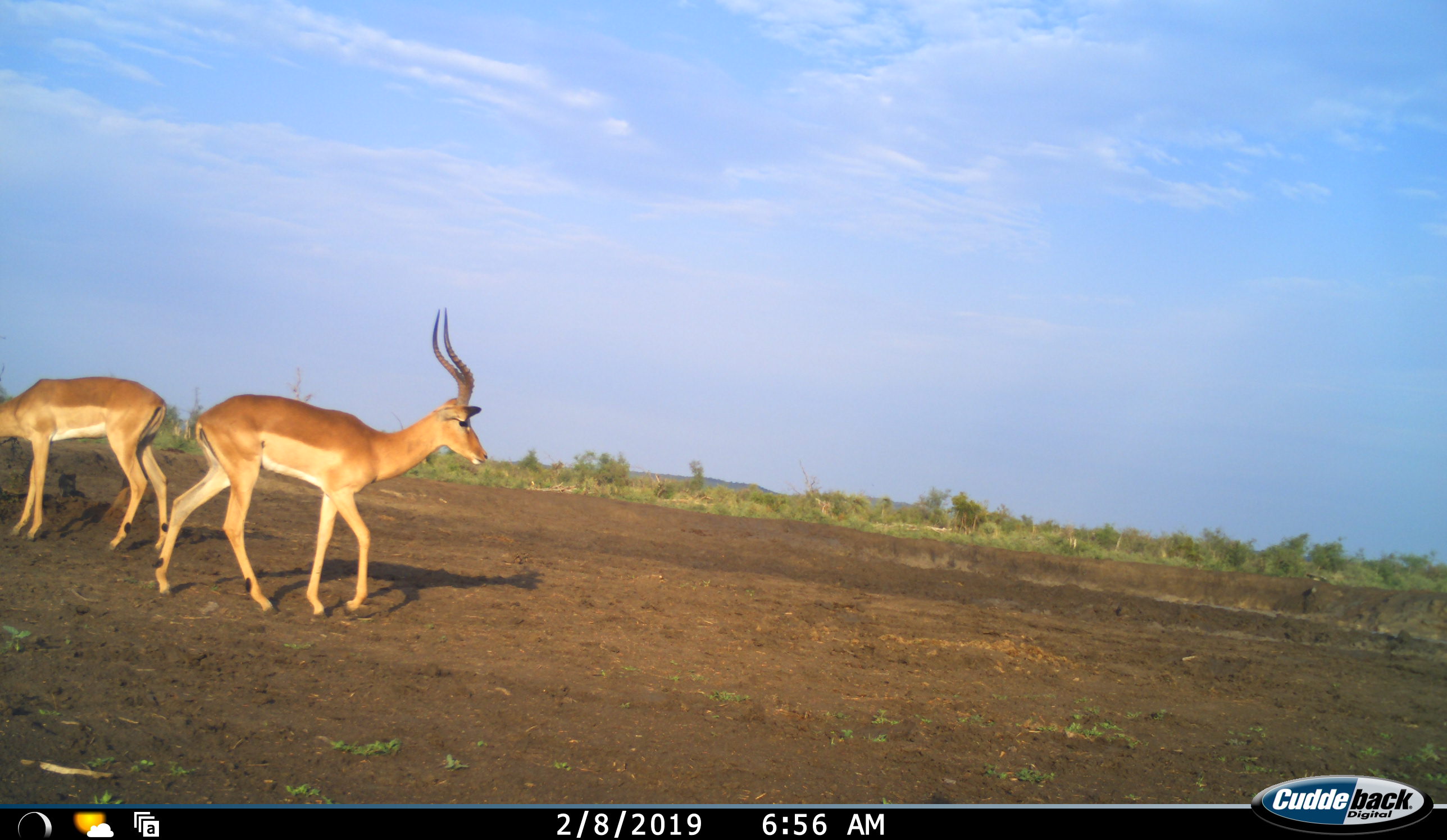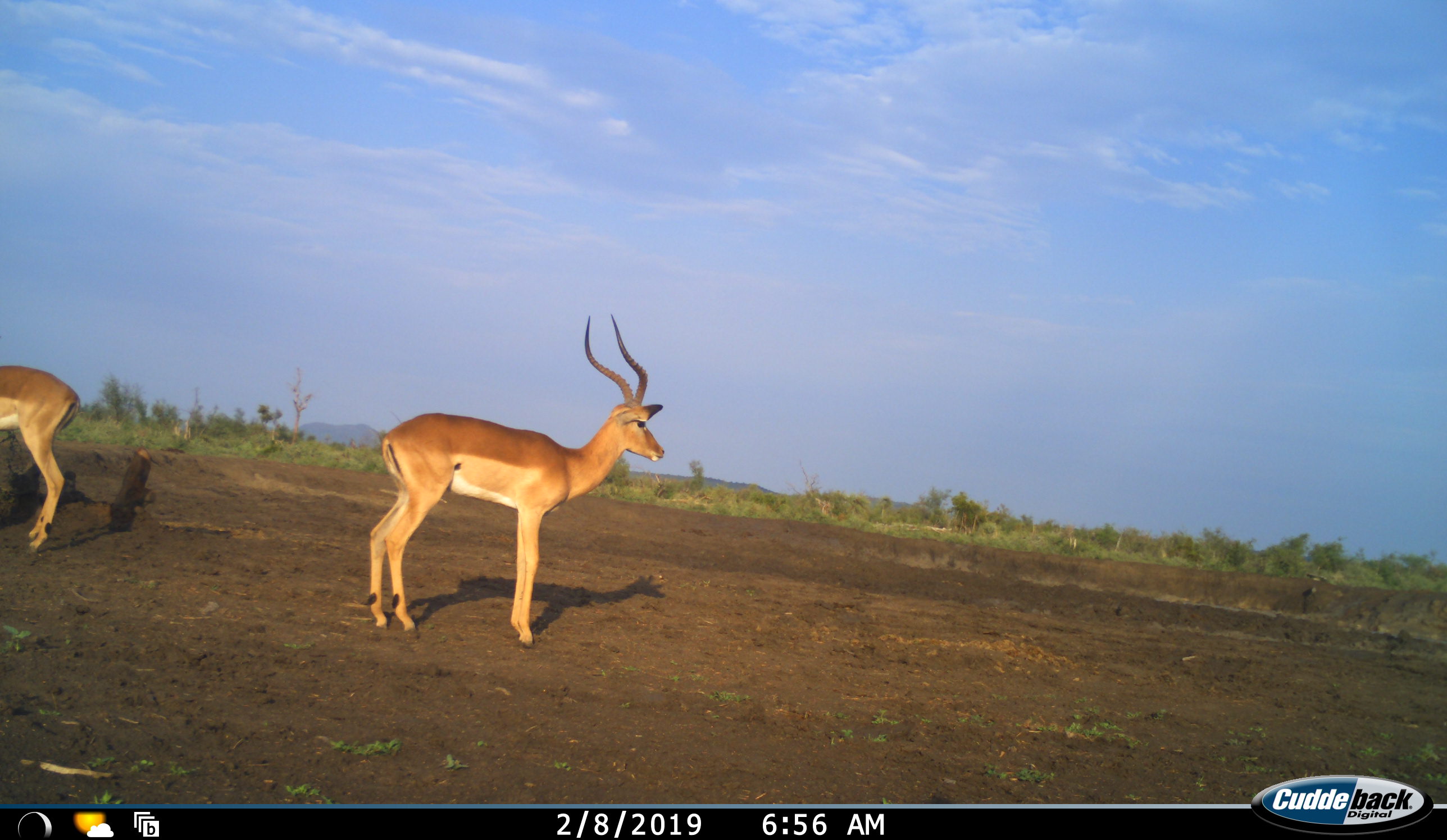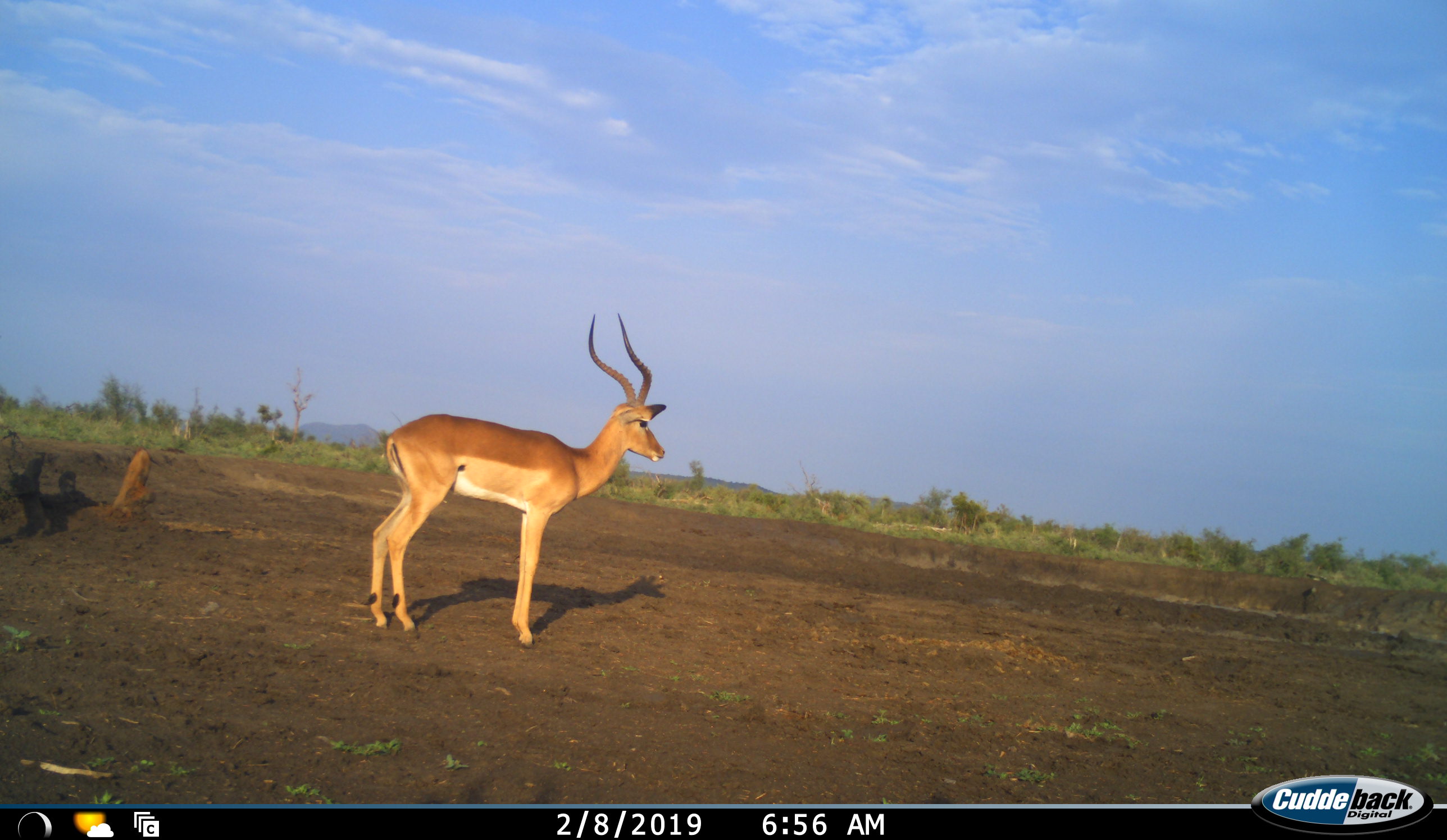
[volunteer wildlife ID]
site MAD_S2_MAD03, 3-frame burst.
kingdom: Animalia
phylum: Chordata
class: Mammalia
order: Artiodactyla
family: Bovidae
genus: Aepyceros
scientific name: Aepyceros melampus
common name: impala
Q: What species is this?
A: Impala (Aepyceros melampus).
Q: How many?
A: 2.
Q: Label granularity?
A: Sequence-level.